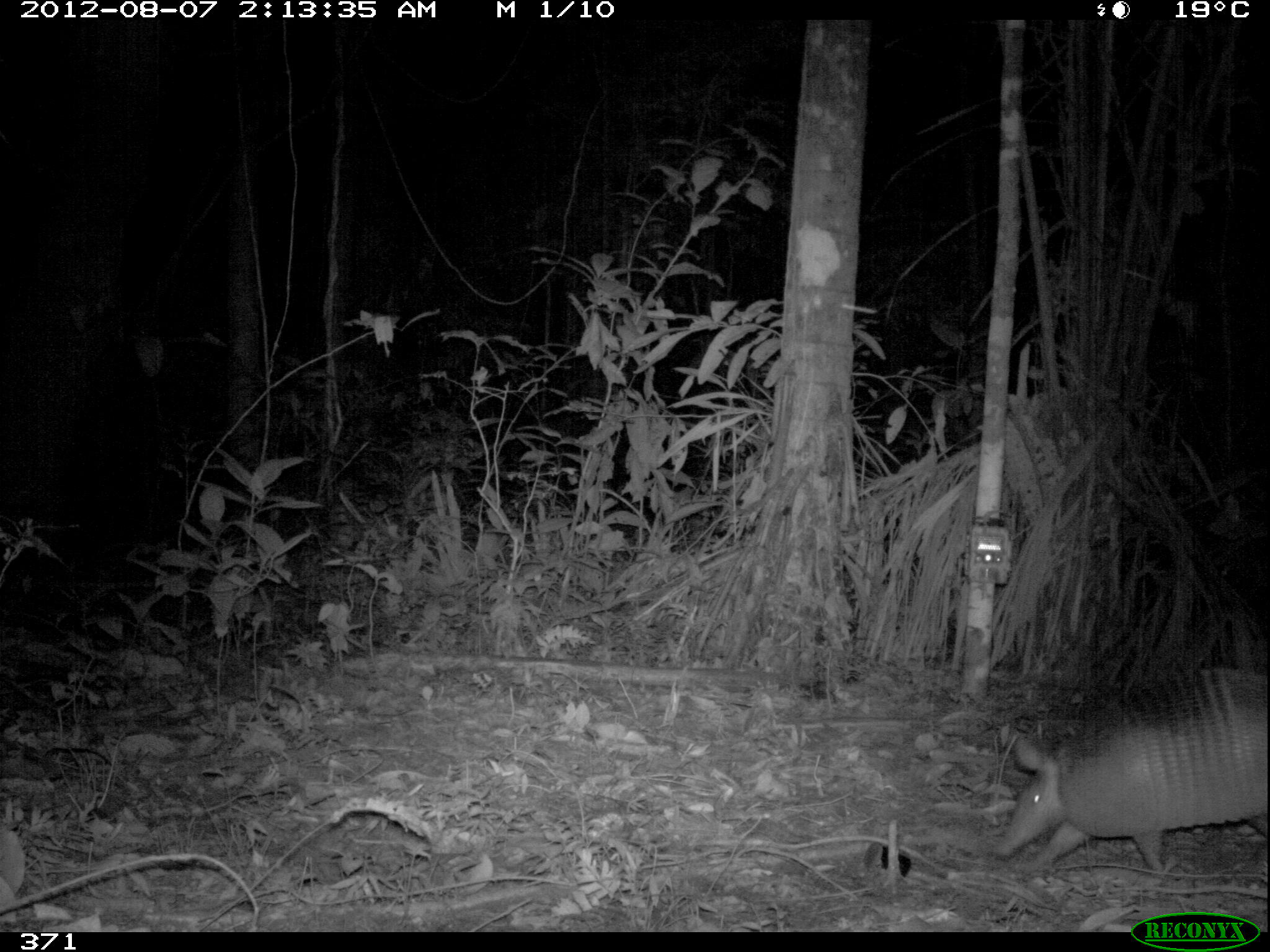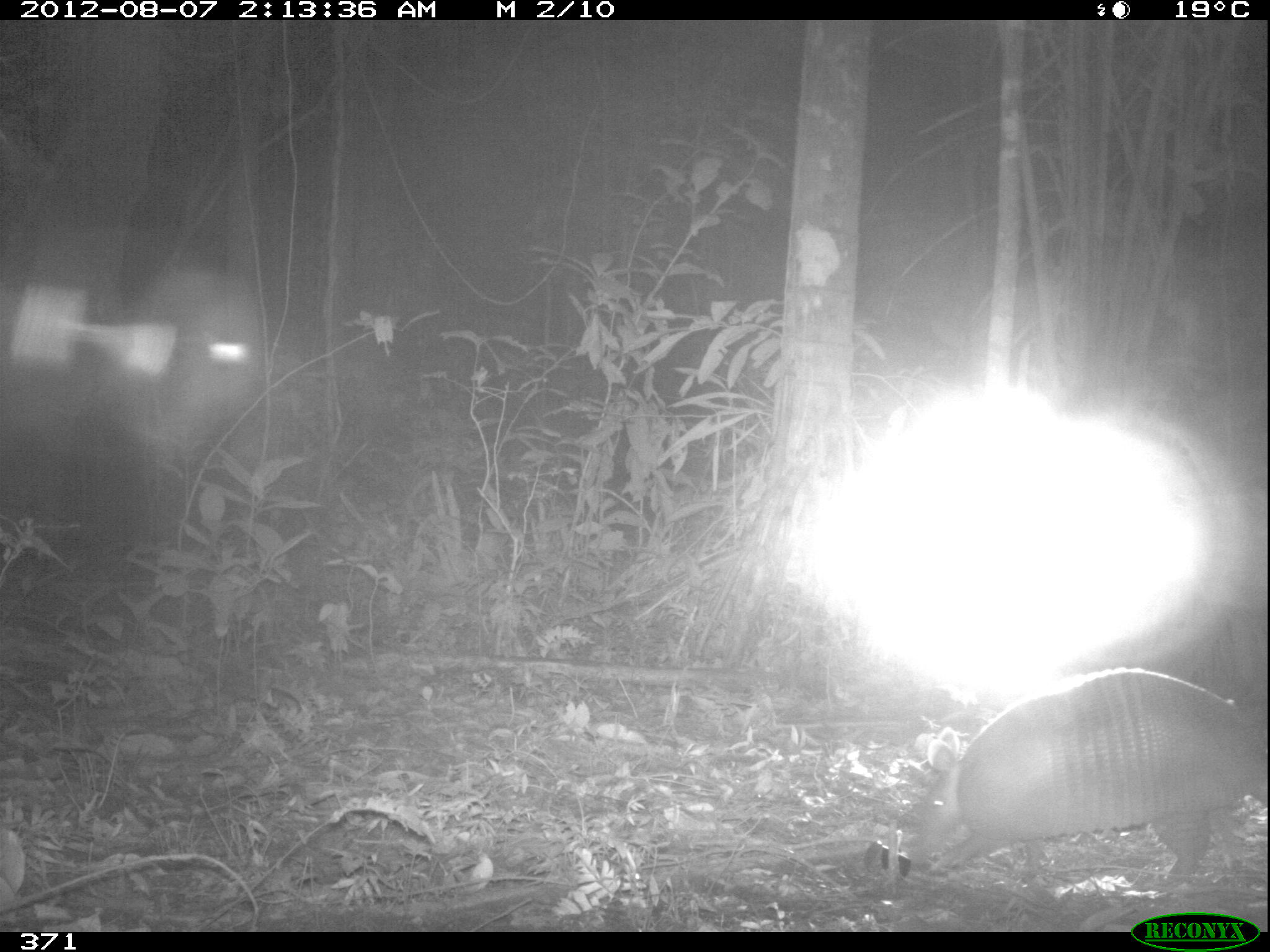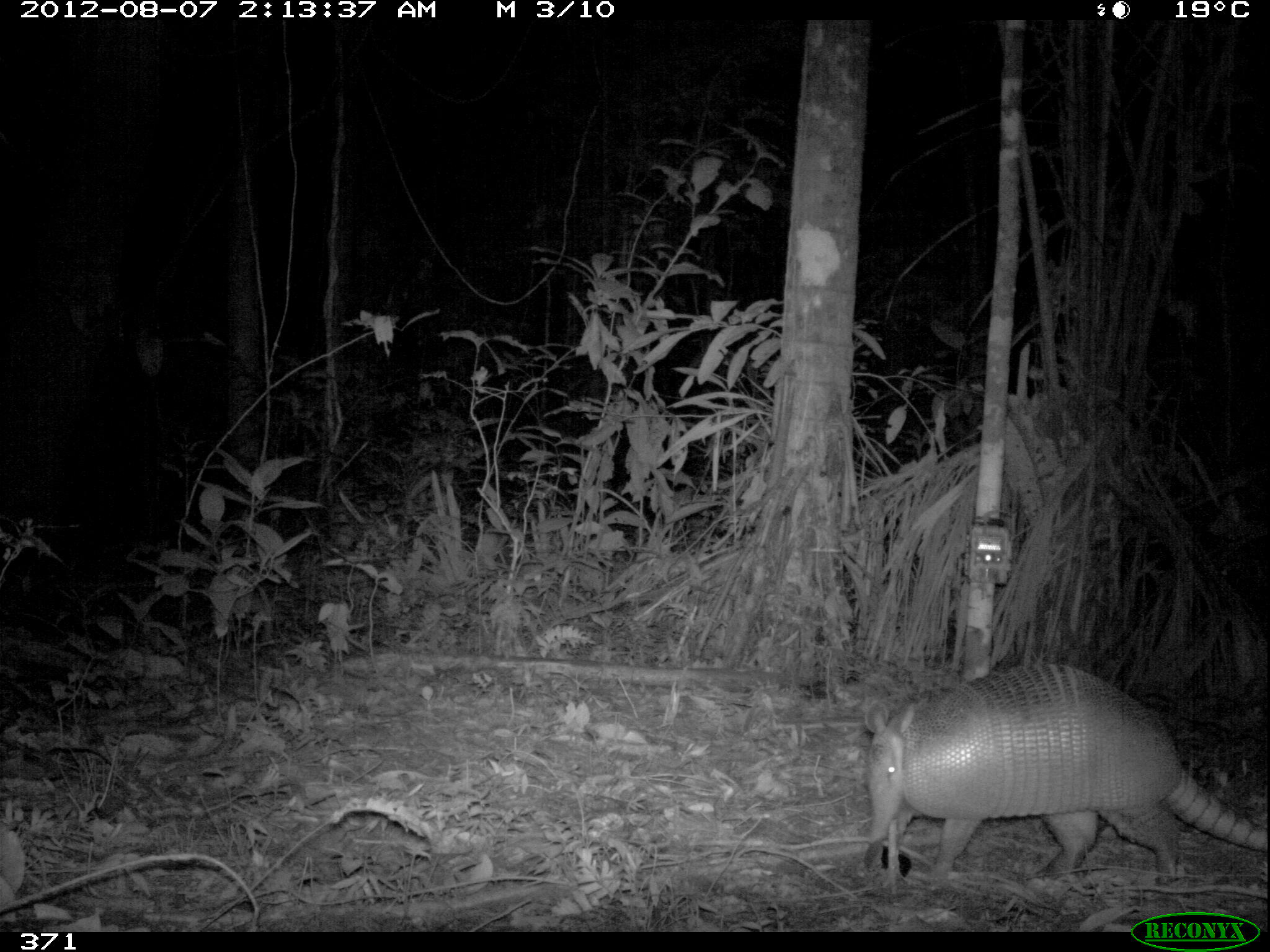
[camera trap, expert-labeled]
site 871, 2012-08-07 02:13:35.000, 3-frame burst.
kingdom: Animalia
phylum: Chordata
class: Mammalia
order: Cingulata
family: Dasypodidae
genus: Dasypus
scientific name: Dasypus novemcinctus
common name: nine-banded armadillo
Dasypus novemcinctus (nine-banded armadillo).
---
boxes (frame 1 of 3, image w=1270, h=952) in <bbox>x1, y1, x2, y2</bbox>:
dasypus novemcinctus: <bbox>991, 661, 1267, 877</bbox>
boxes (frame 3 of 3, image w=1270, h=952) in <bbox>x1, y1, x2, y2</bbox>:
dasypus novemcinctus: <bbox>857, 655, 1267, 889</bbox>